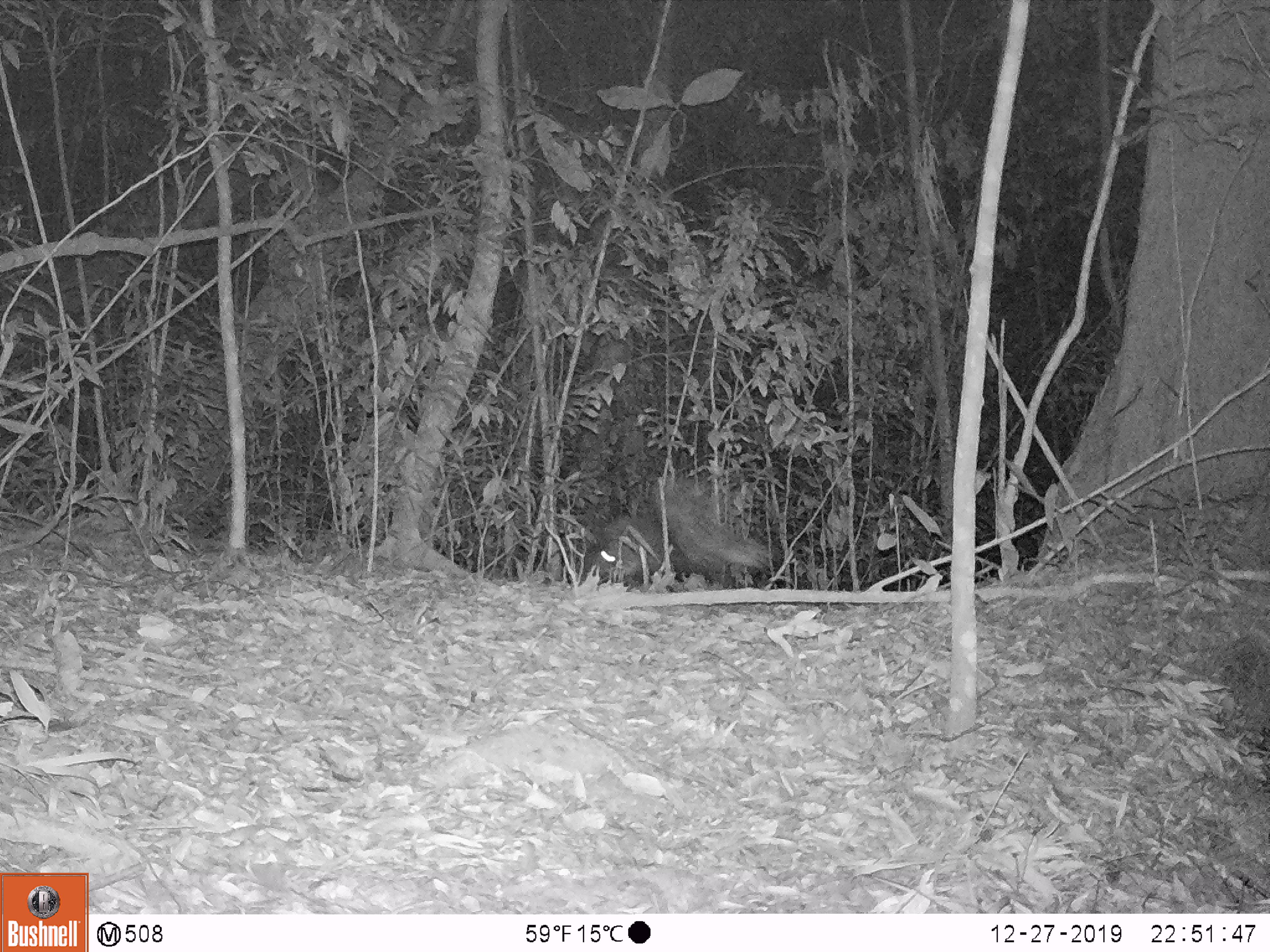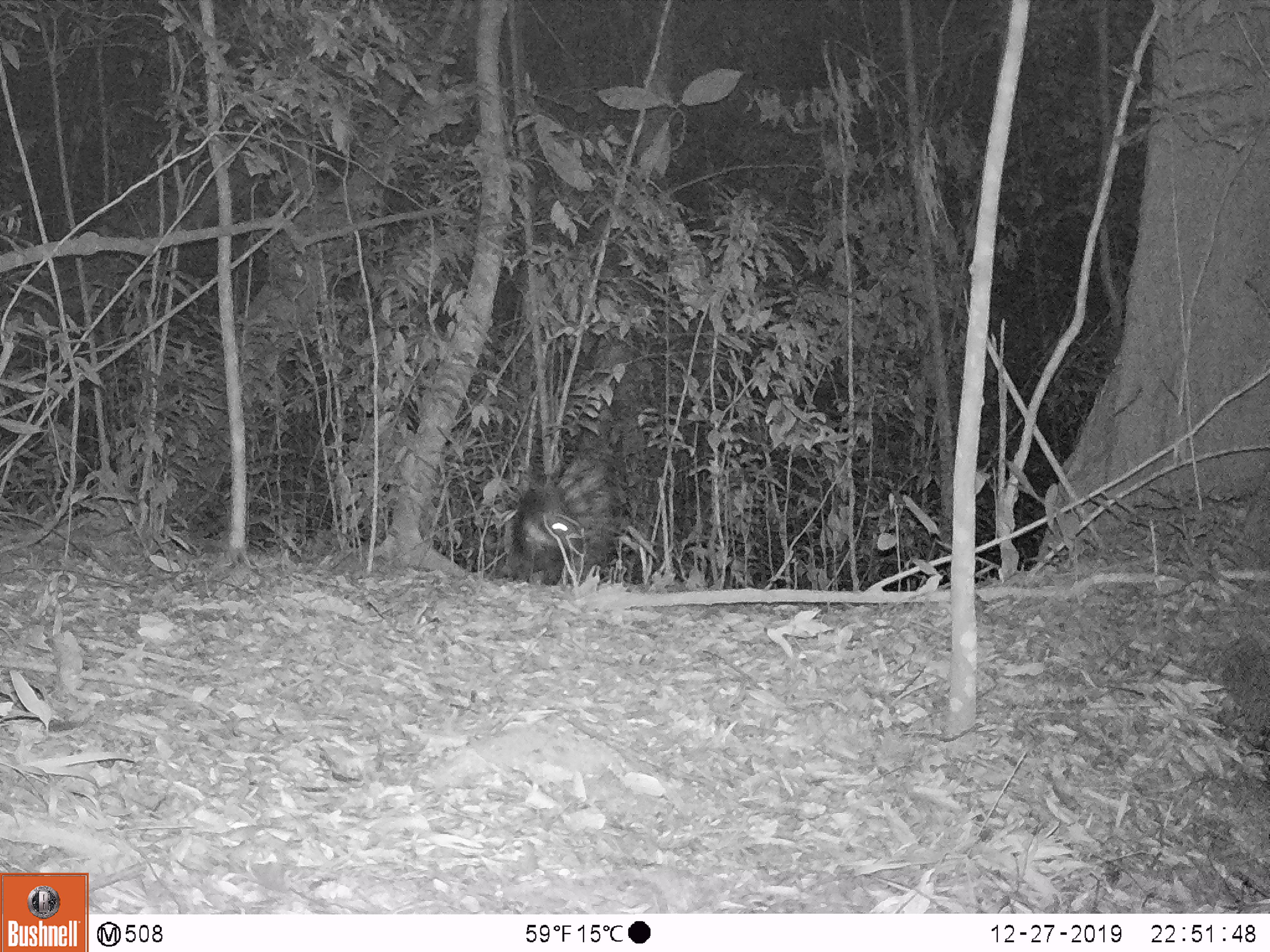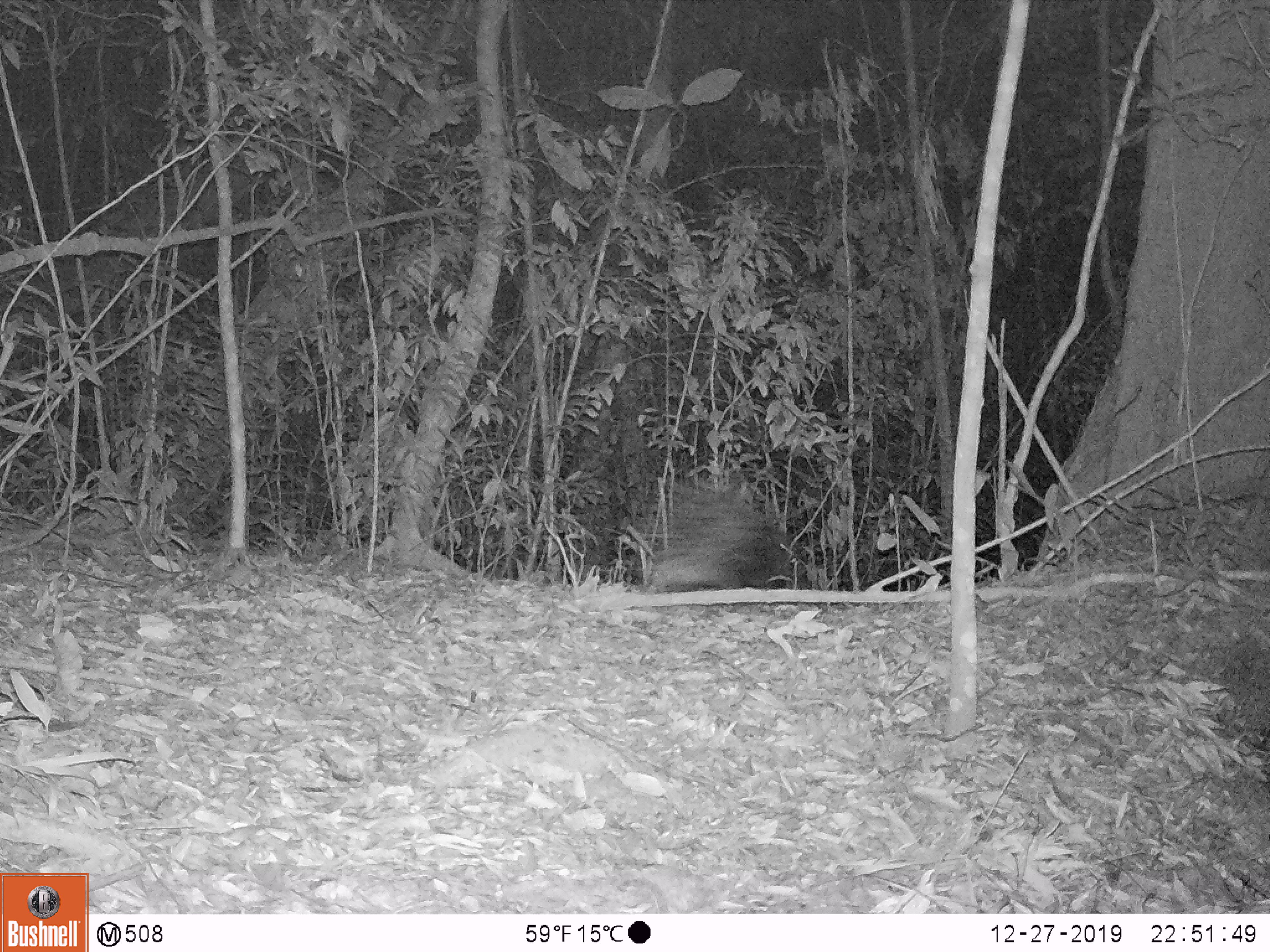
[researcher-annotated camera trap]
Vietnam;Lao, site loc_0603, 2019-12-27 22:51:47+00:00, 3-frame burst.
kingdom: Animalia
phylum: Chordata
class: Mammalia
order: Rodentia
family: Hystricidae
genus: Hystrix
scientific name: Hystrix brachyura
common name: malayan porcupine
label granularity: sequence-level